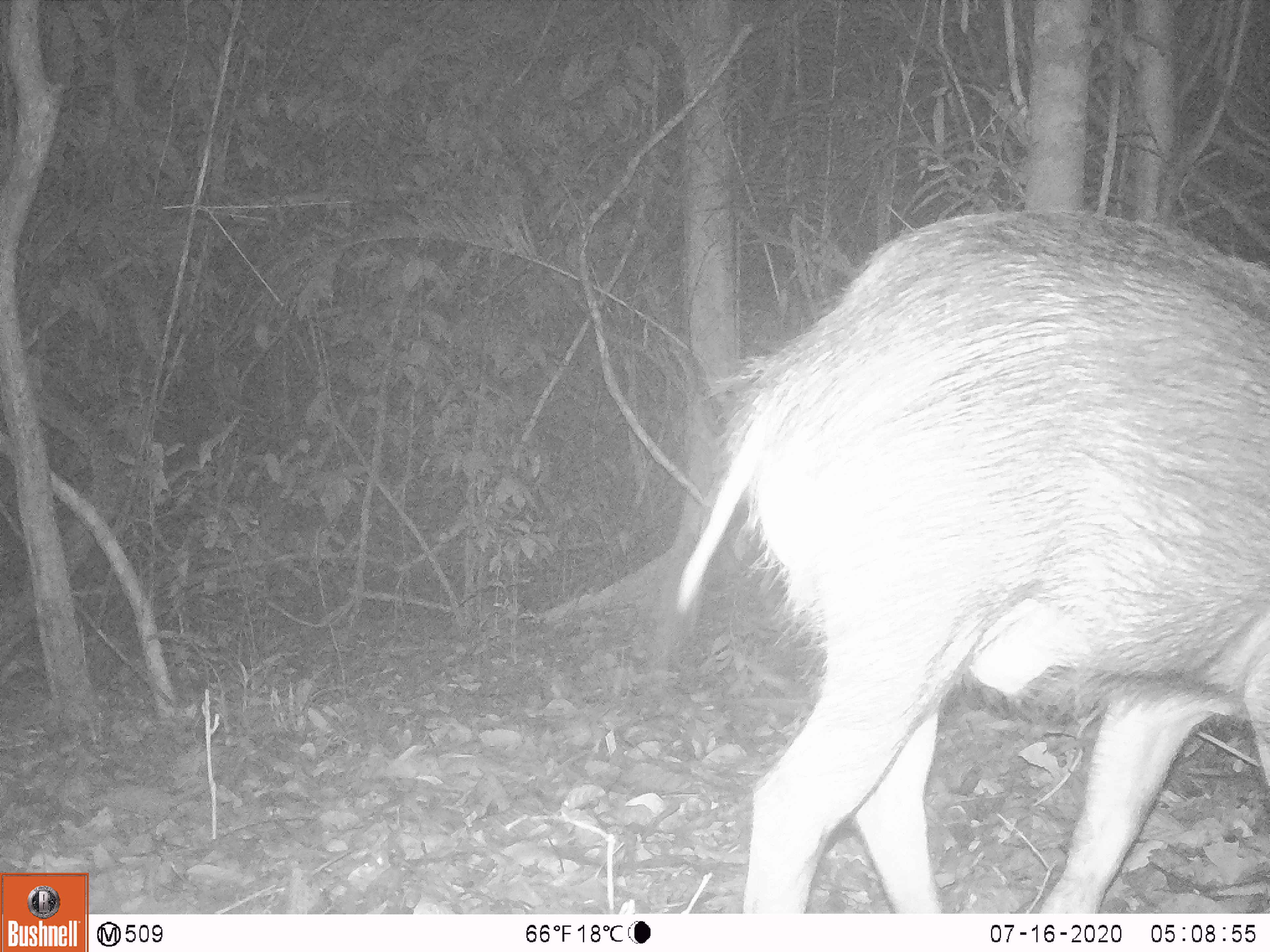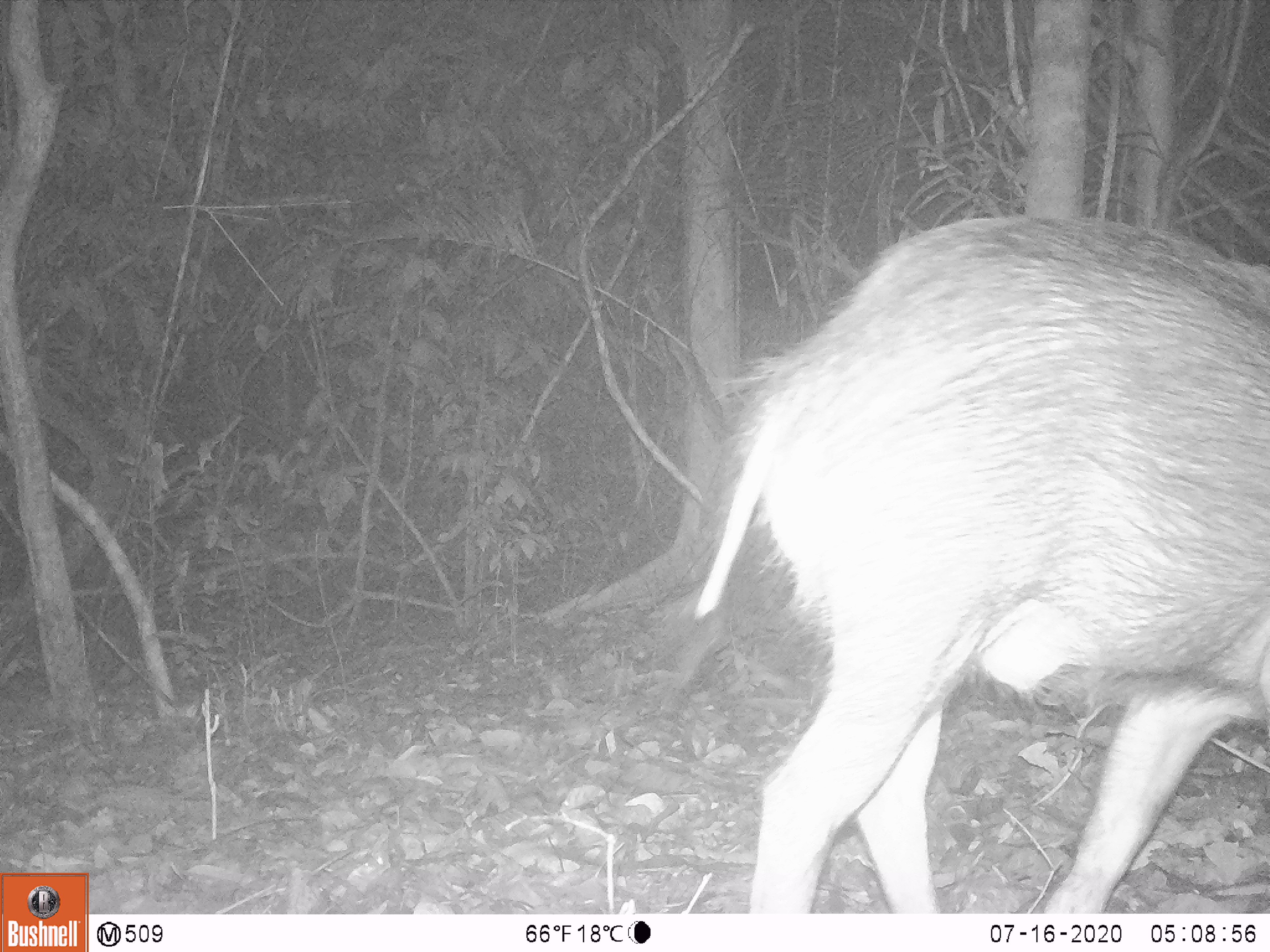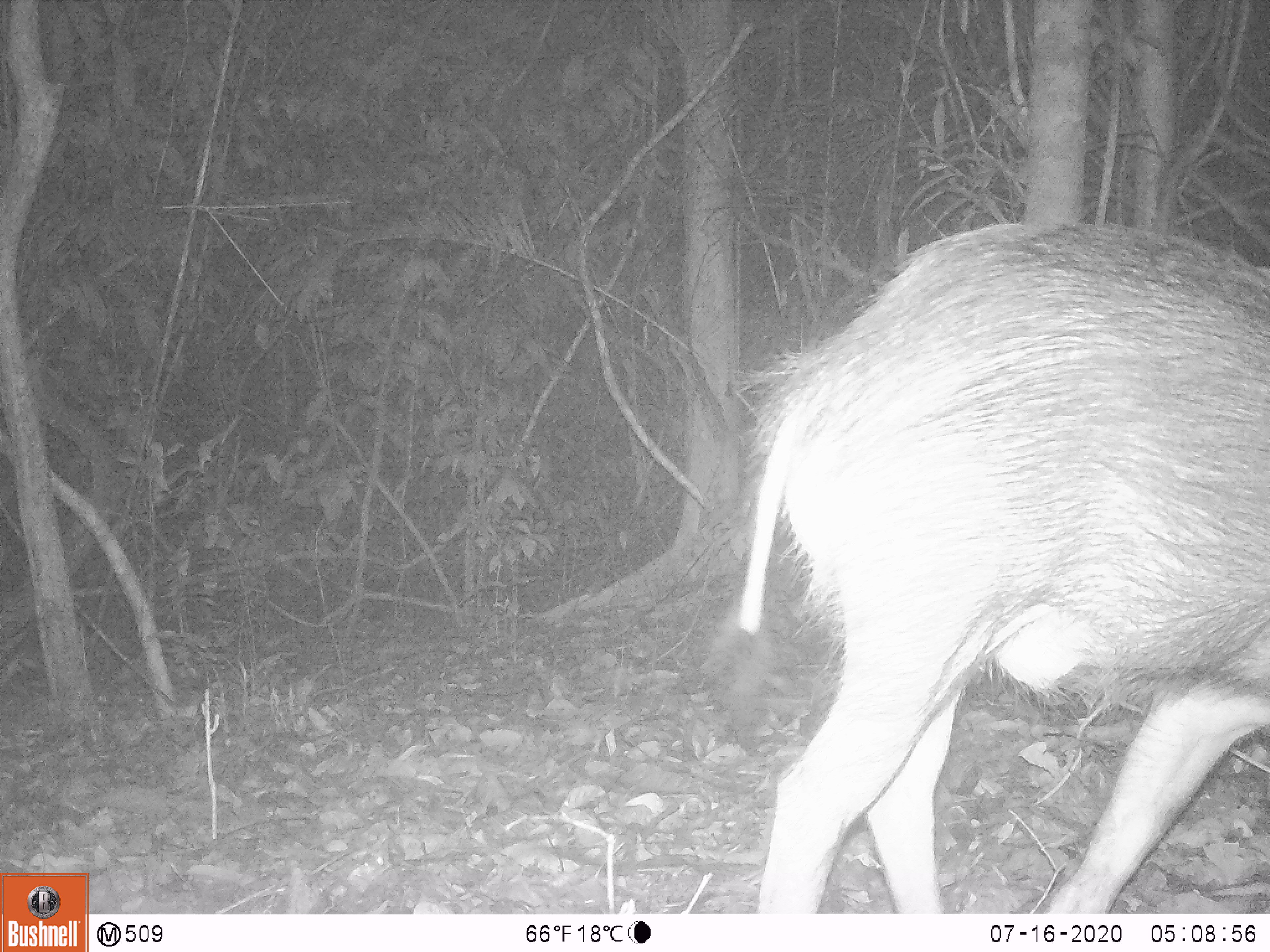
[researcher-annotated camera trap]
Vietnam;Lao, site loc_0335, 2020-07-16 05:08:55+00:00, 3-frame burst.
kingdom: Animalia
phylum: Chordata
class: Mammalia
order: Artiodactyla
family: Suidae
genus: Sus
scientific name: Sus scrofa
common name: eurasian wild pig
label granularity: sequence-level